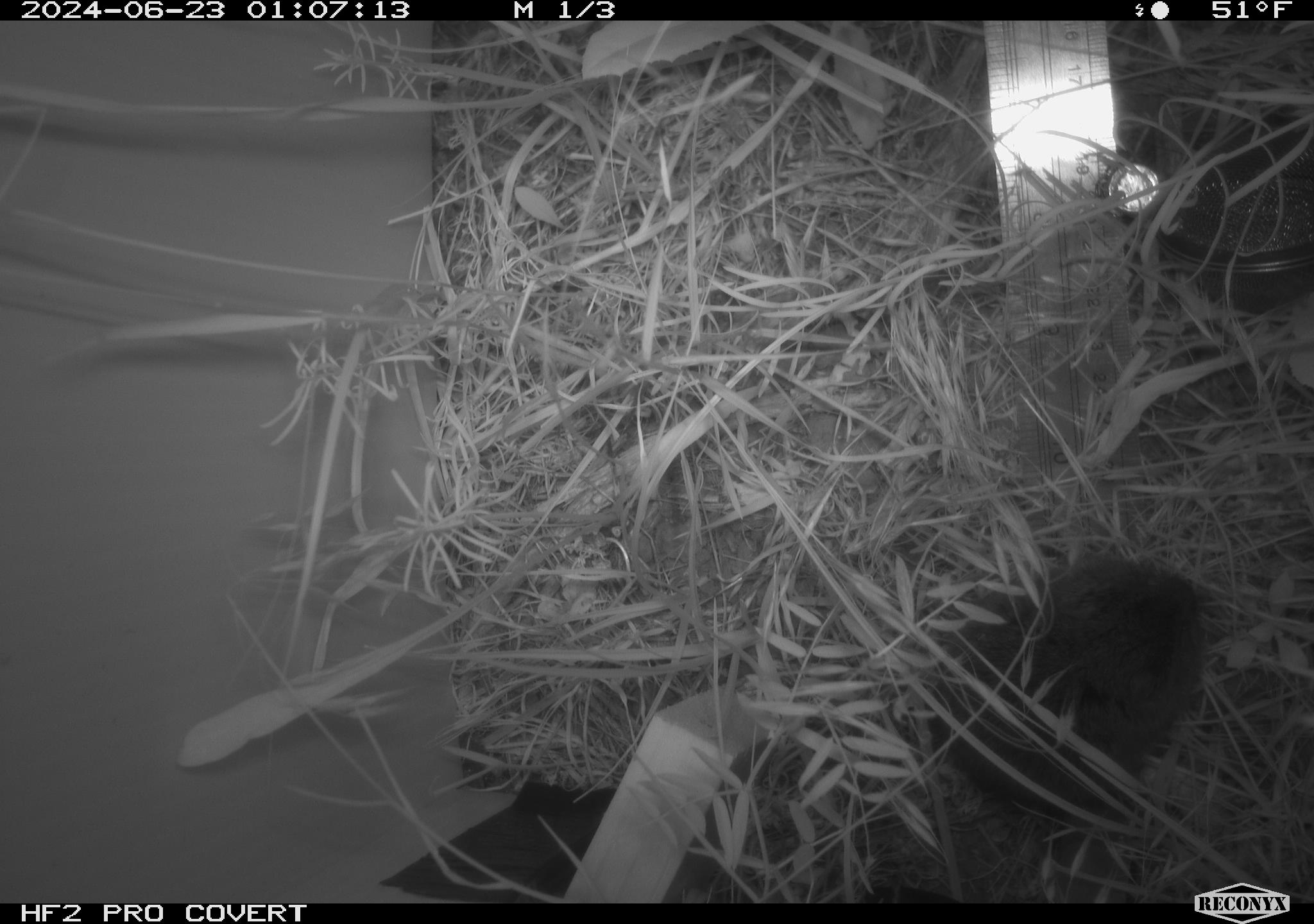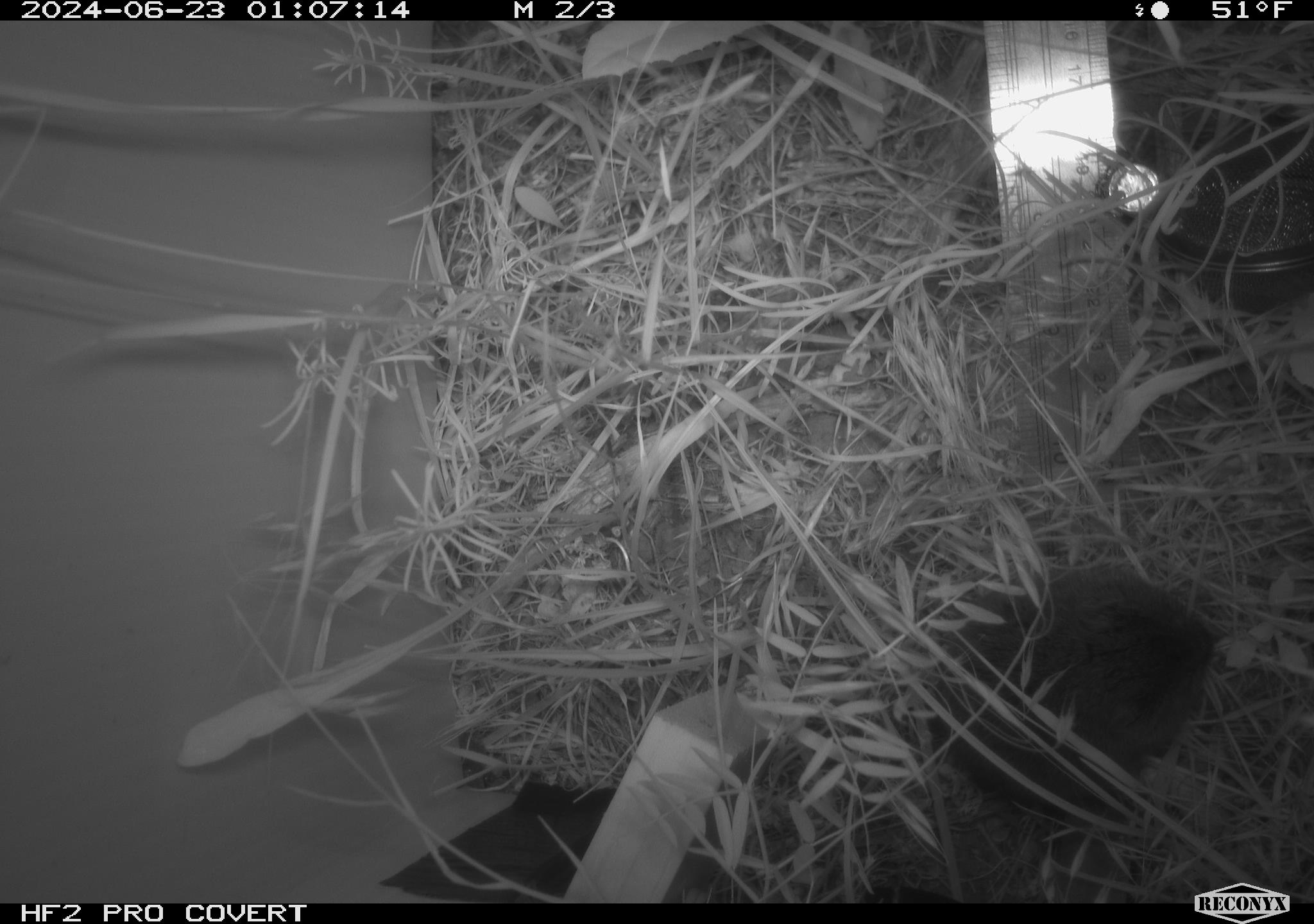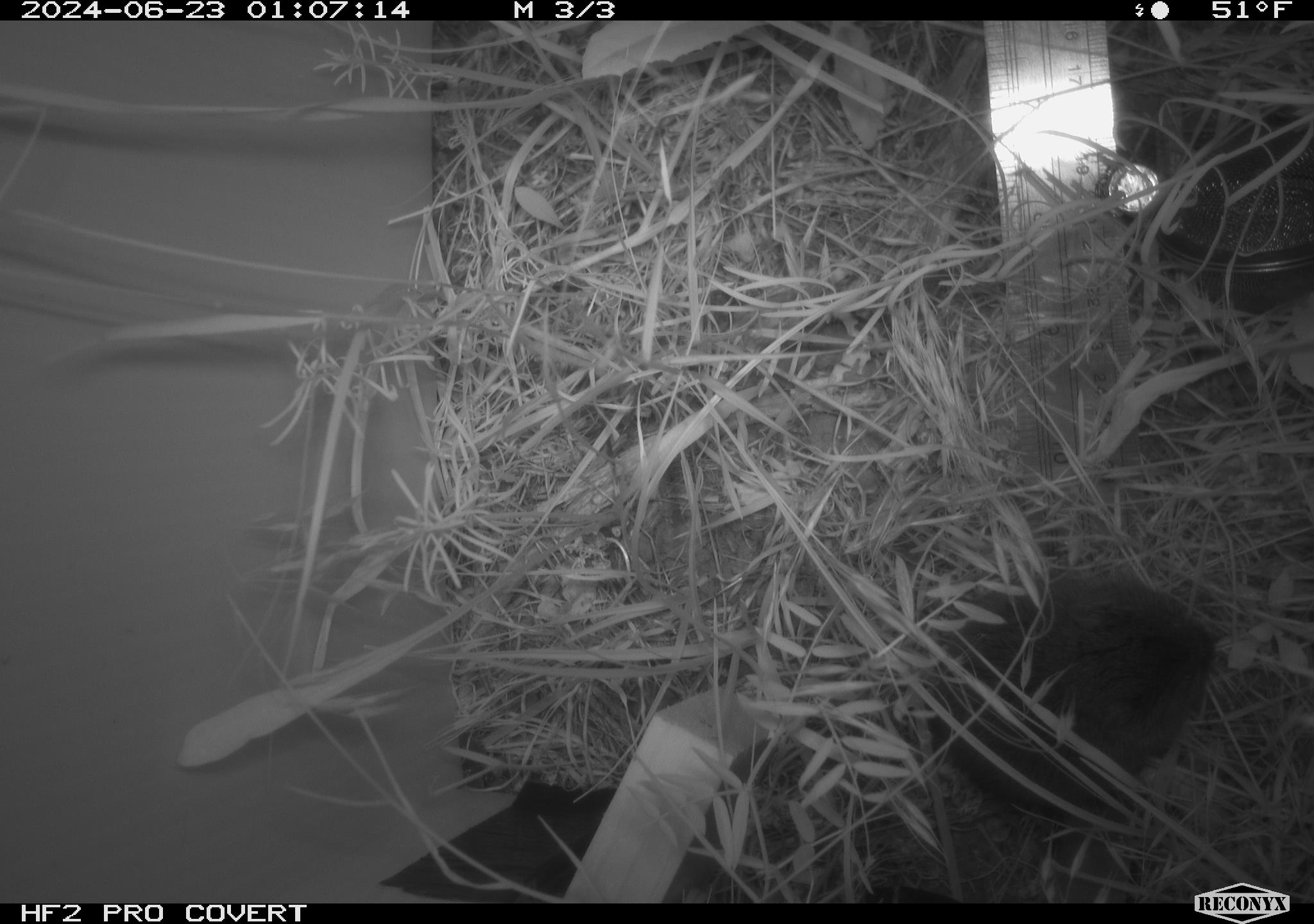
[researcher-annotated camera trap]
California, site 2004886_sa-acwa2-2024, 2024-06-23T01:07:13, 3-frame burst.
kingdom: Animalia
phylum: Chordata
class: Mammalia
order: Rodentia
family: Cricetidae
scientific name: Cricetidae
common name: hamsters, voles, lemmings, and allies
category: cricetidae family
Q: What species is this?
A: Cricetidae family (hamsters, voles, lemmings, and allies) (Cricetidae).